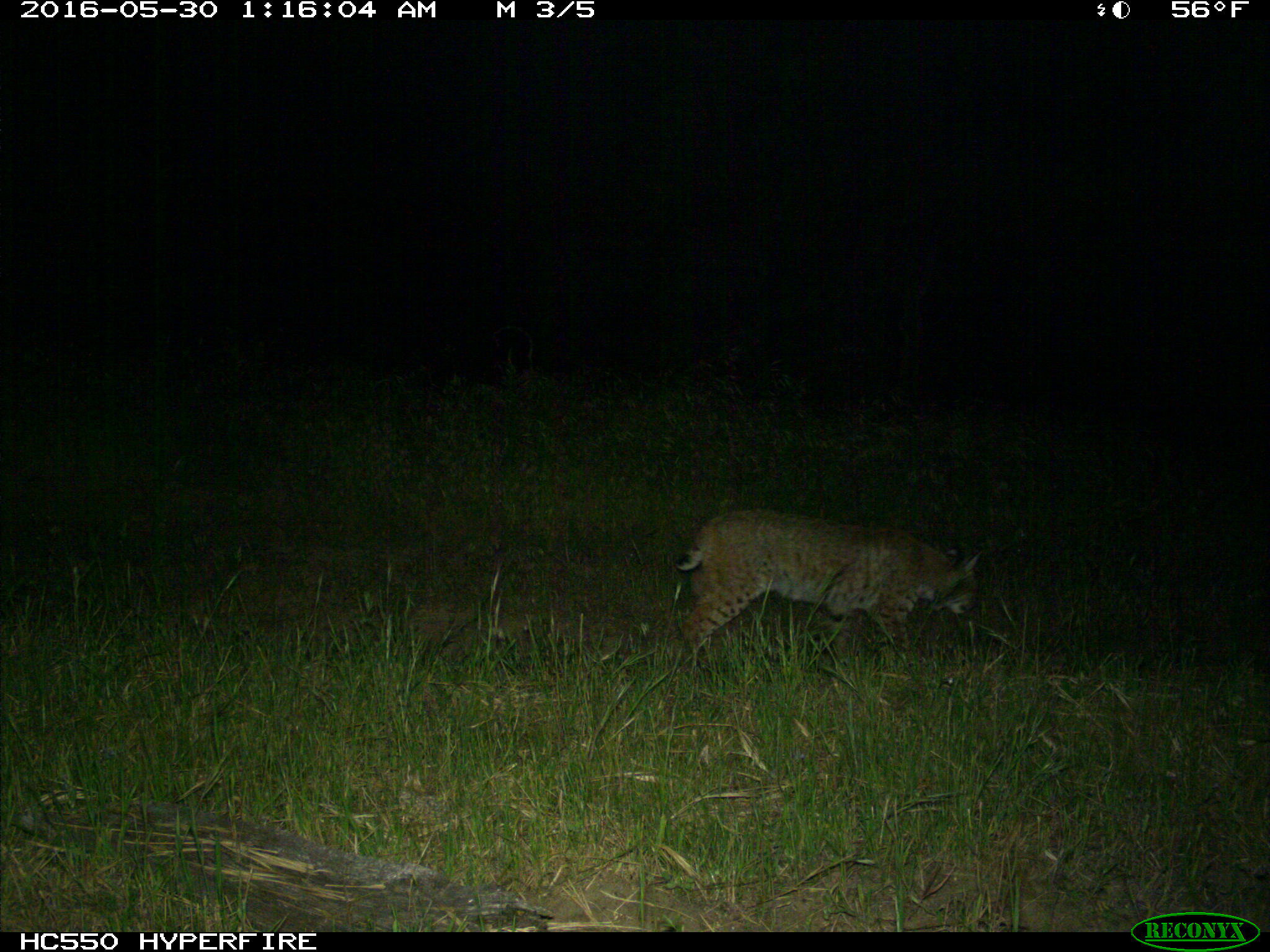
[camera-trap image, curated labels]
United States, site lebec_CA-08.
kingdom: Animalia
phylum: Chordata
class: Mammalia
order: Carnivora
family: Felidae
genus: Lynx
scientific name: Lynx rufus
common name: bobcat